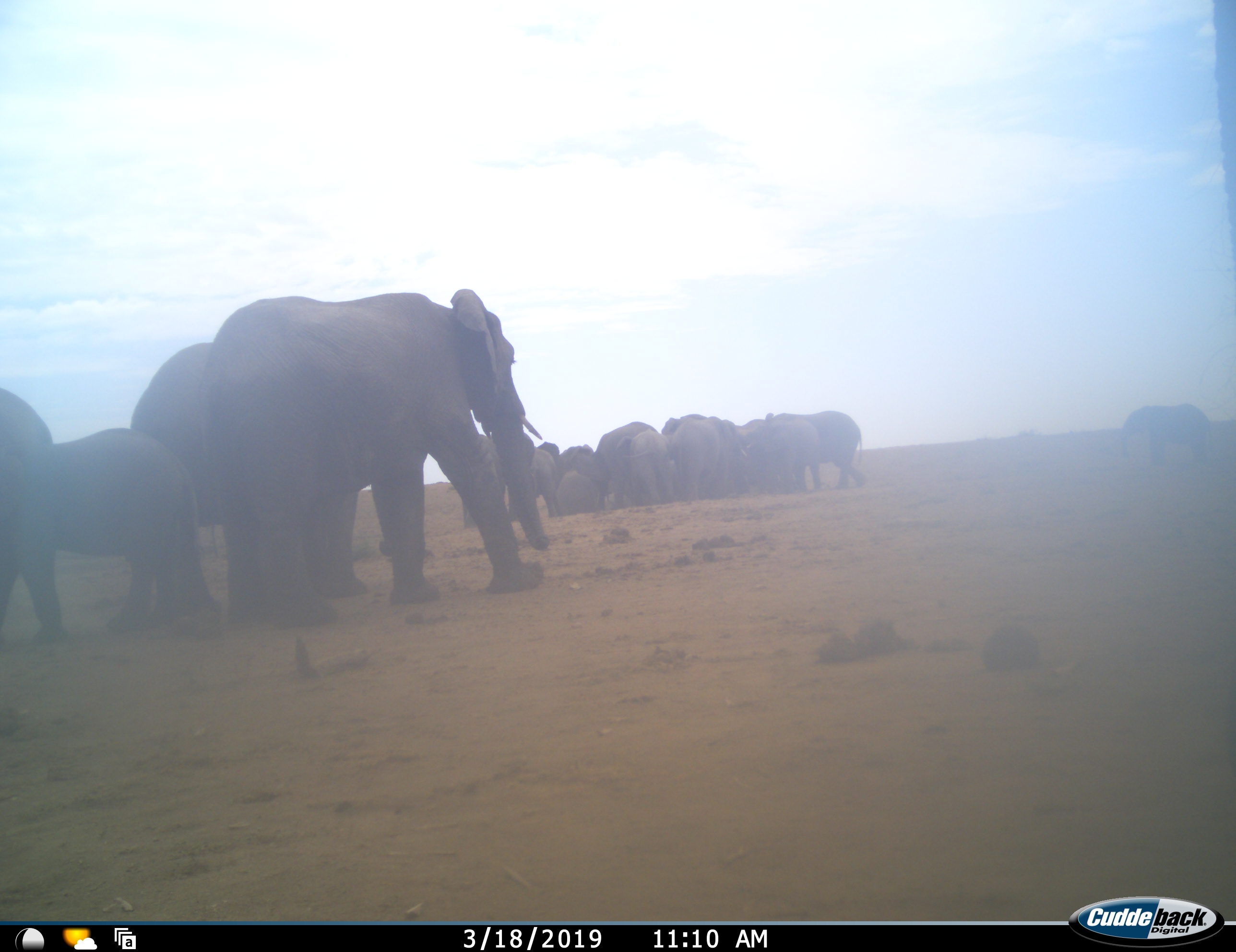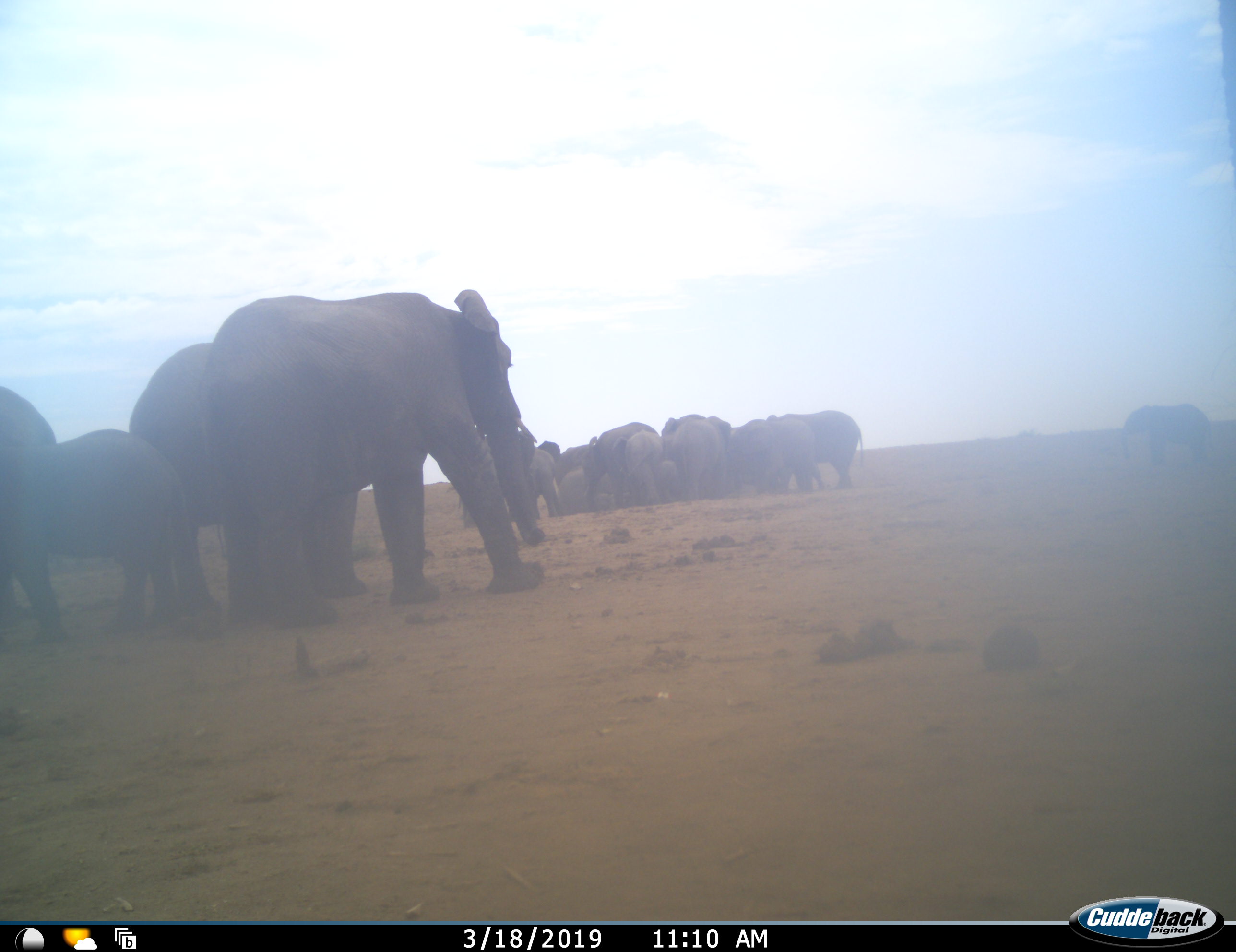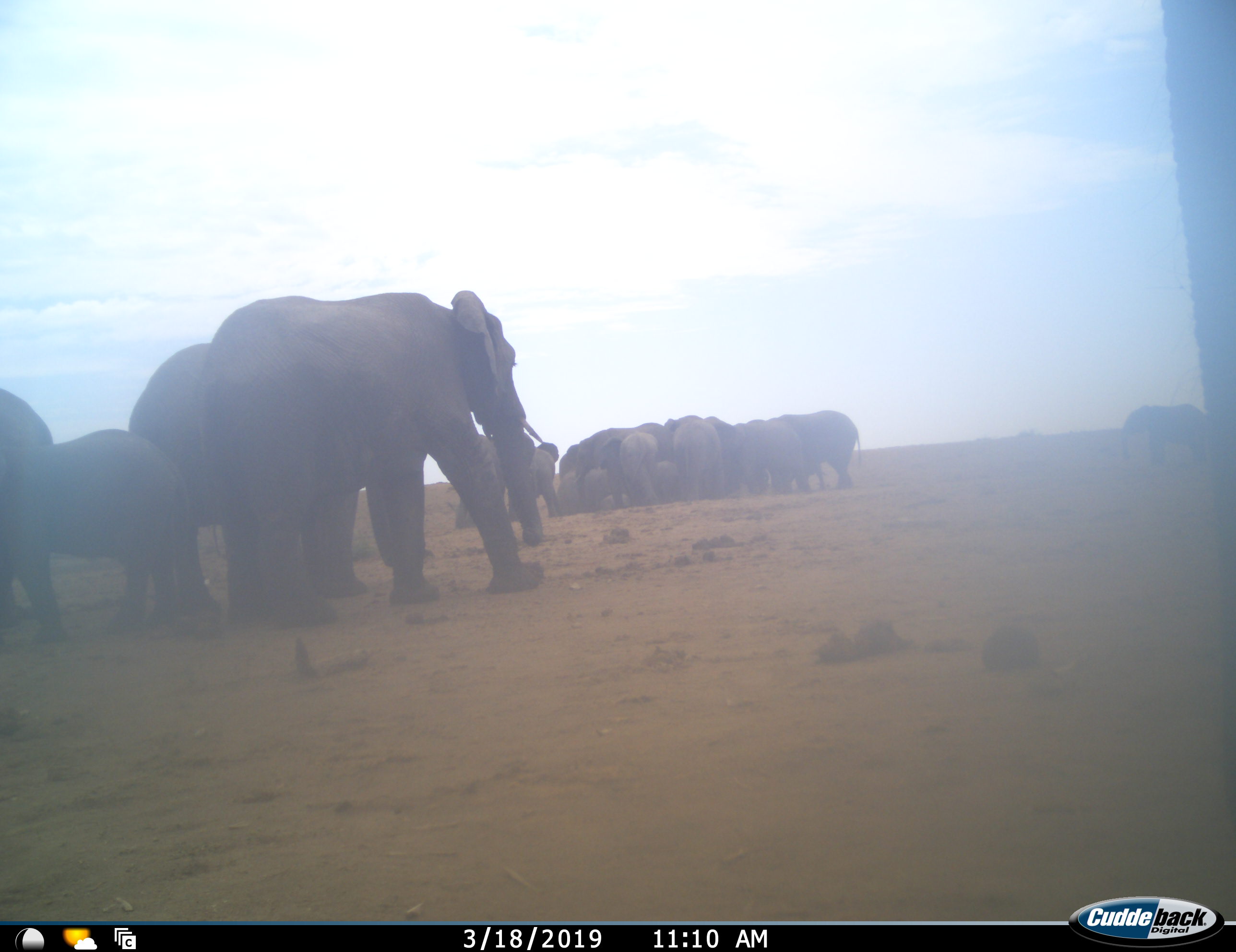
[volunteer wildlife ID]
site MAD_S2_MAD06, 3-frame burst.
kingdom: Animalia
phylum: Chordata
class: Mammalia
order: Proboscidea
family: Elephantidae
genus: Loxodonta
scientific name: Loxodonta africana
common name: african bush elephant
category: elephant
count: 11-50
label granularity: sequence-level